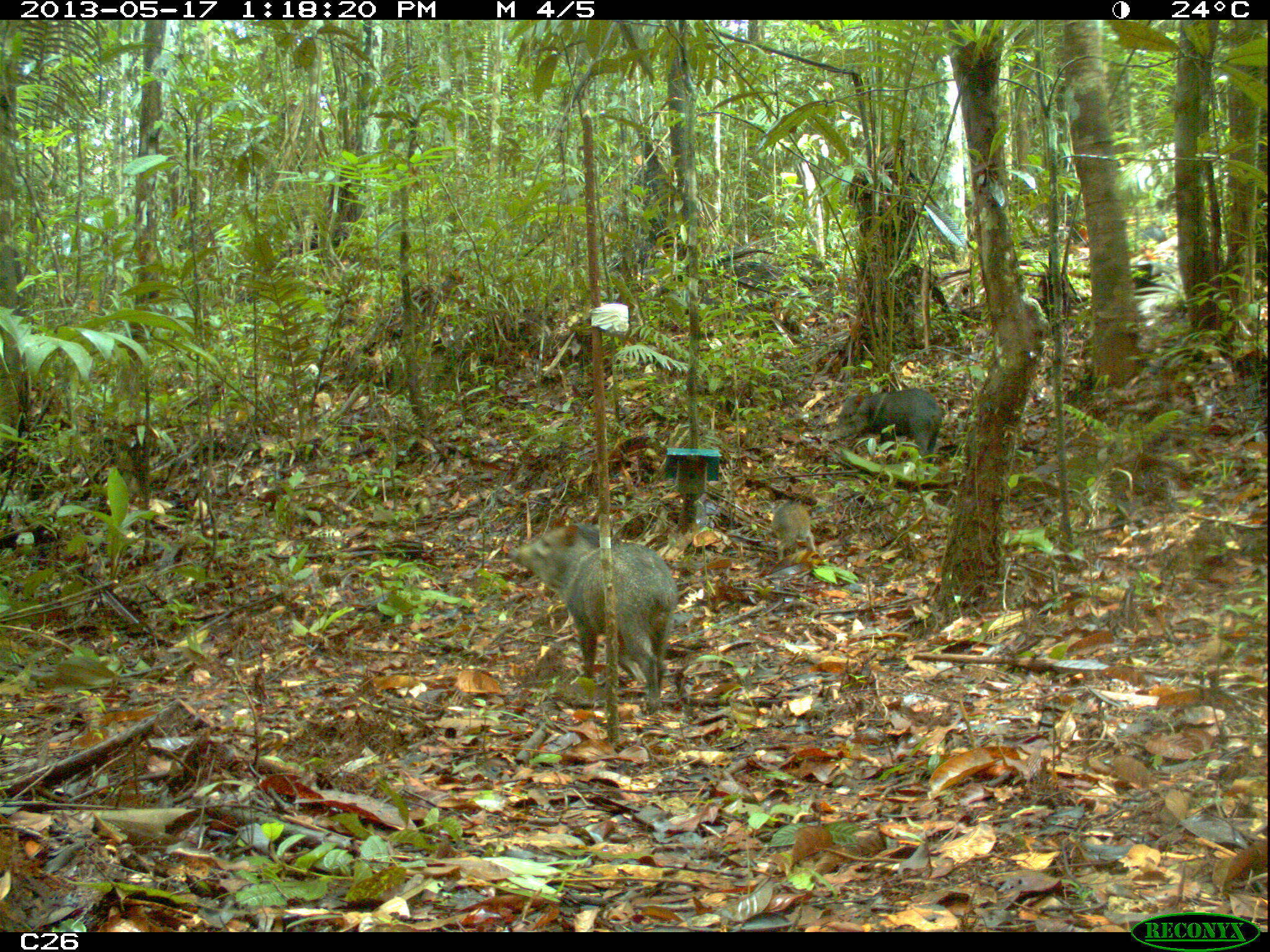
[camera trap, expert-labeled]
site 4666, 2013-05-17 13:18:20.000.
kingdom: Animalia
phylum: Chordata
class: Mammalia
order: Artiodactyla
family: Tayassuidae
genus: Pecari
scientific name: Pecari tajacu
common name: collared peccary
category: tayassu tajacu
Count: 3.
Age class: adult.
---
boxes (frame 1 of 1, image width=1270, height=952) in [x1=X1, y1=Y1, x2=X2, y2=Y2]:
tayassu tajacu: [x1=508, y1=520, x2=678, y2=712]; [x1=827, y1=386, x2=942, y2=472]; [x1=767, y1=499, x2=818, y2=561]